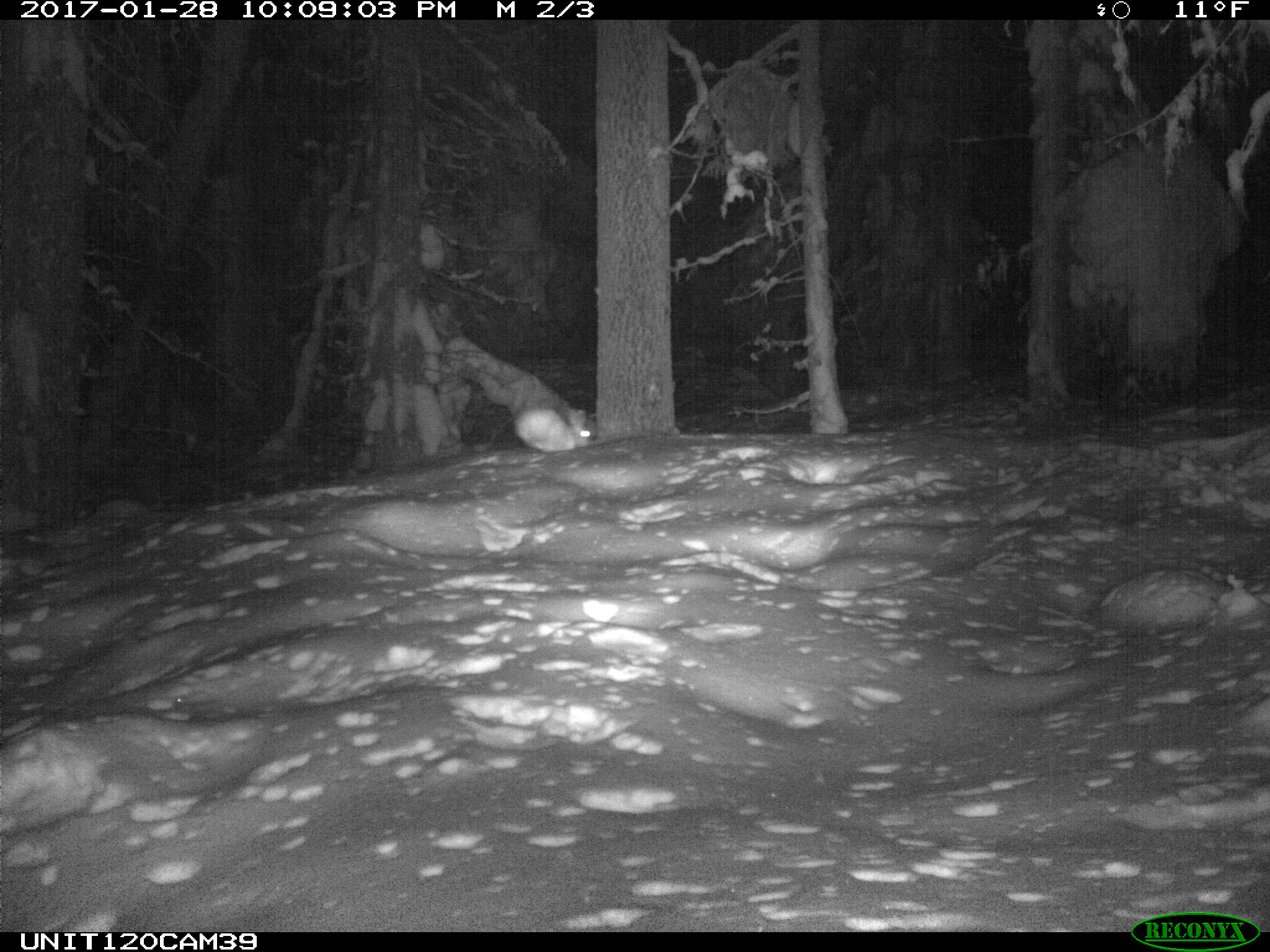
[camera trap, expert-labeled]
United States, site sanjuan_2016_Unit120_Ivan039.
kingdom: Animalia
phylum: Chordata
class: Mammalia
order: Lagomorpha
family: Leporidae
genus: Lepus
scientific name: Lepus americanus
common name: snowshoe hare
Lepus americanus (snowshoe hare).